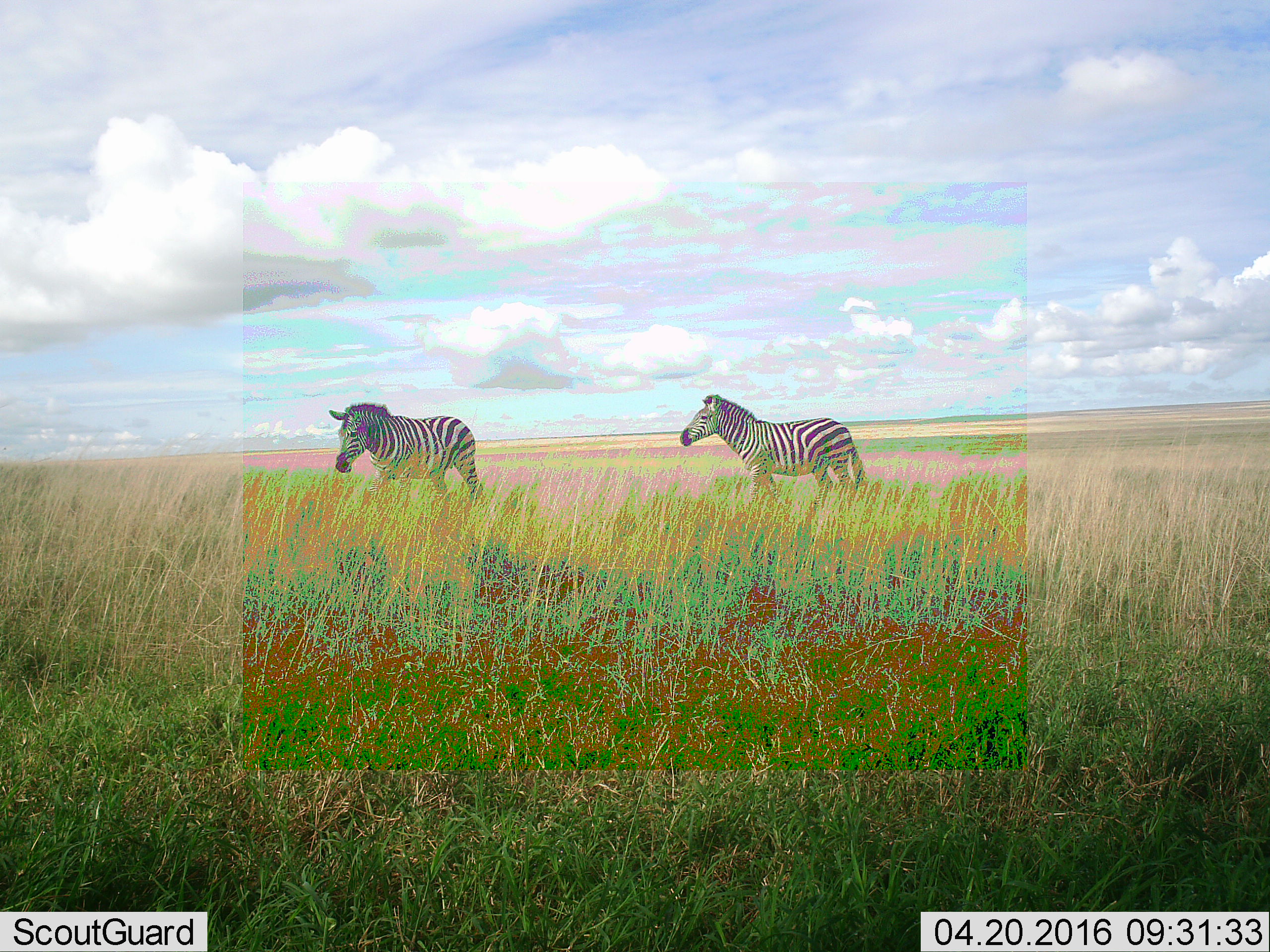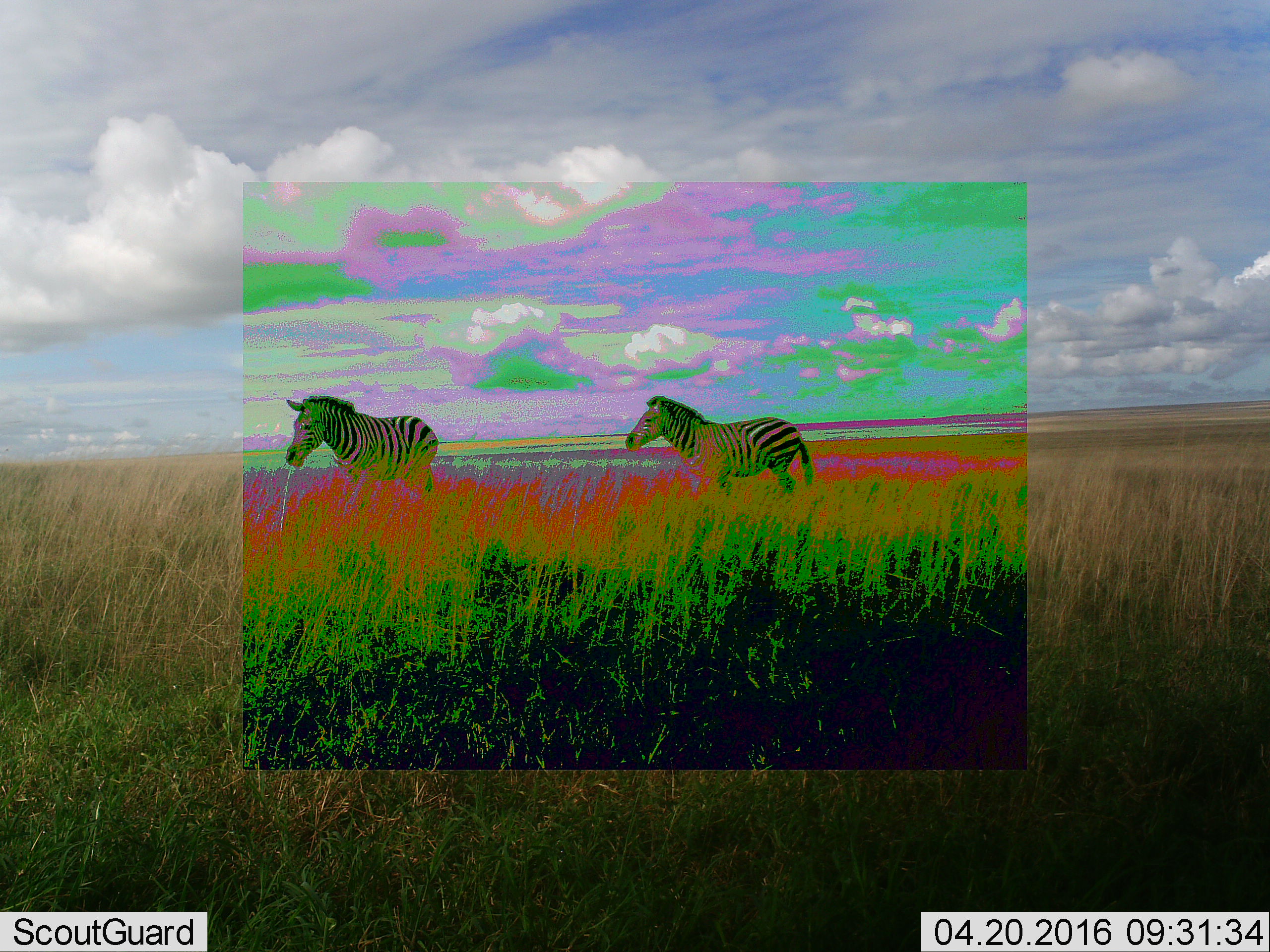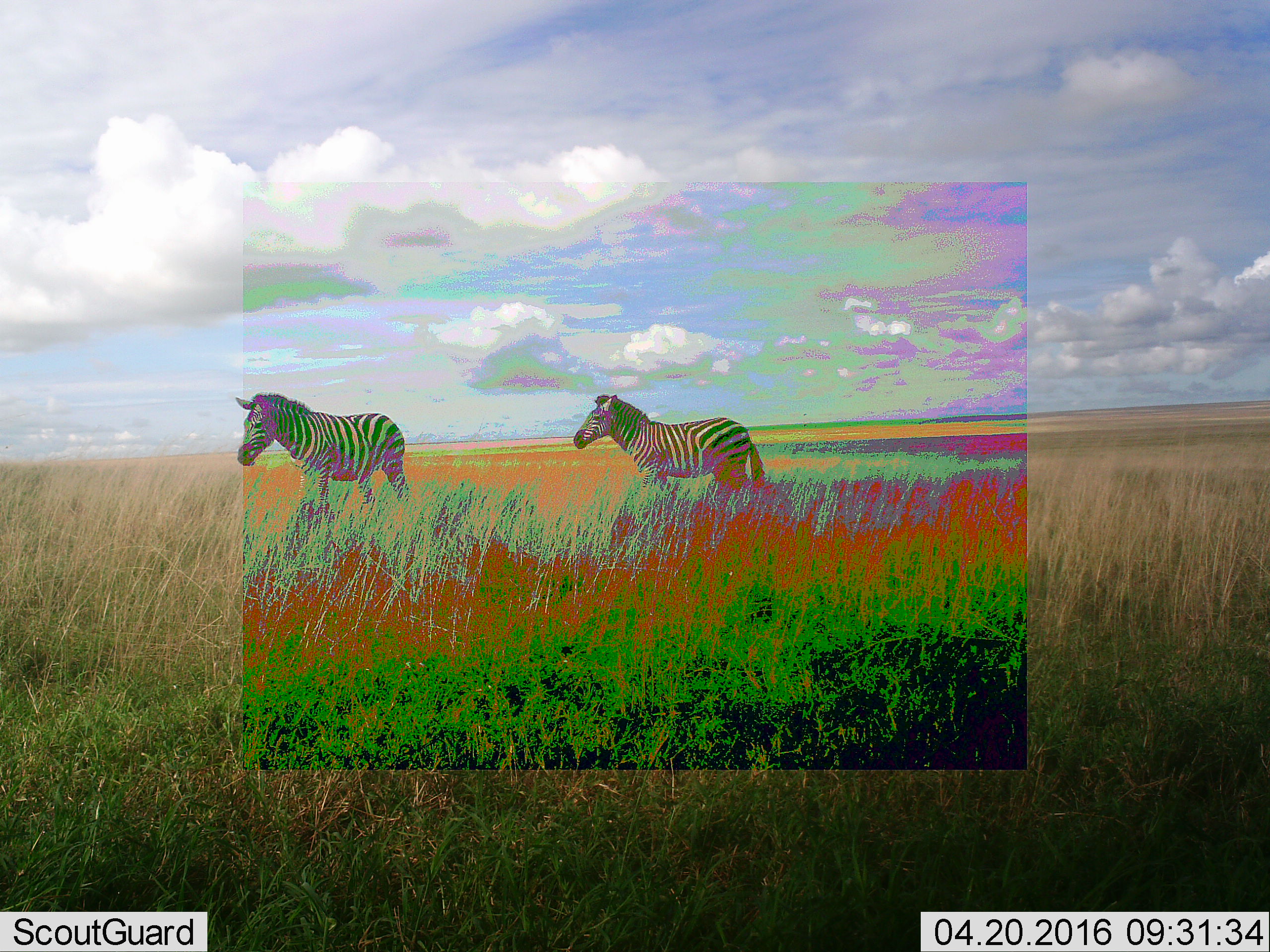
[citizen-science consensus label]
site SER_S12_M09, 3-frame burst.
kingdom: Animalia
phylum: Chordata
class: Mammalia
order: Perissodactyla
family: Equidae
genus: Equus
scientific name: Equus quagga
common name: plains zebra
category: zebraplains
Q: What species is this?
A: Zebraplains (plains zebra) (Equus quagga).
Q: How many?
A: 2.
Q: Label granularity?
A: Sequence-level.